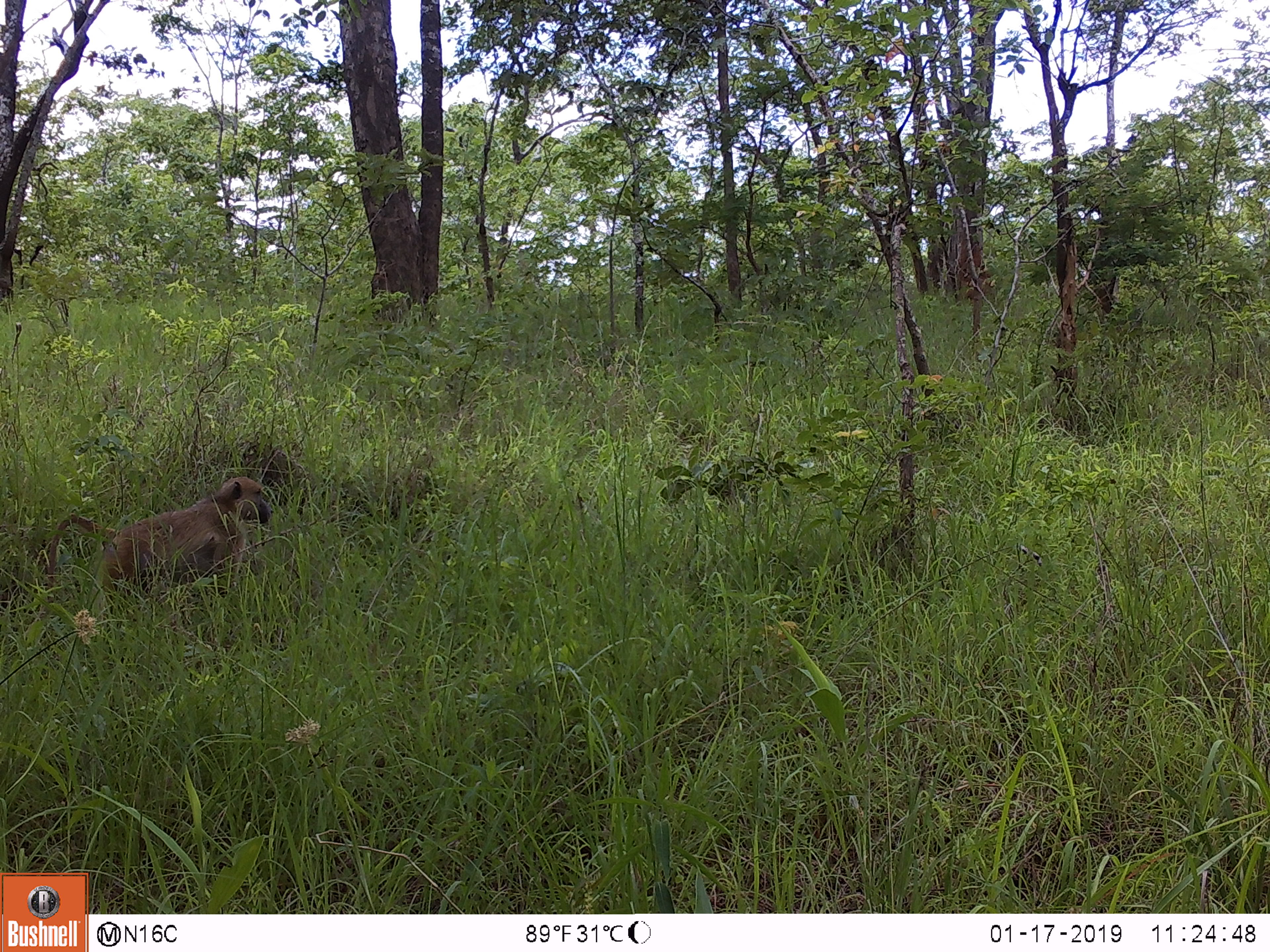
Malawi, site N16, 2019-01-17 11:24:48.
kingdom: Animalia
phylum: Chordata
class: Mammalia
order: Primates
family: Cercopithecidae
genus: Papio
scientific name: Papio cynocephalus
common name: yellow baboon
Yellow baboon (Papio cynocephalus), count 1.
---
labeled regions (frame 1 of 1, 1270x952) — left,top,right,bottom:
yellow baboon: 44,467,276,606